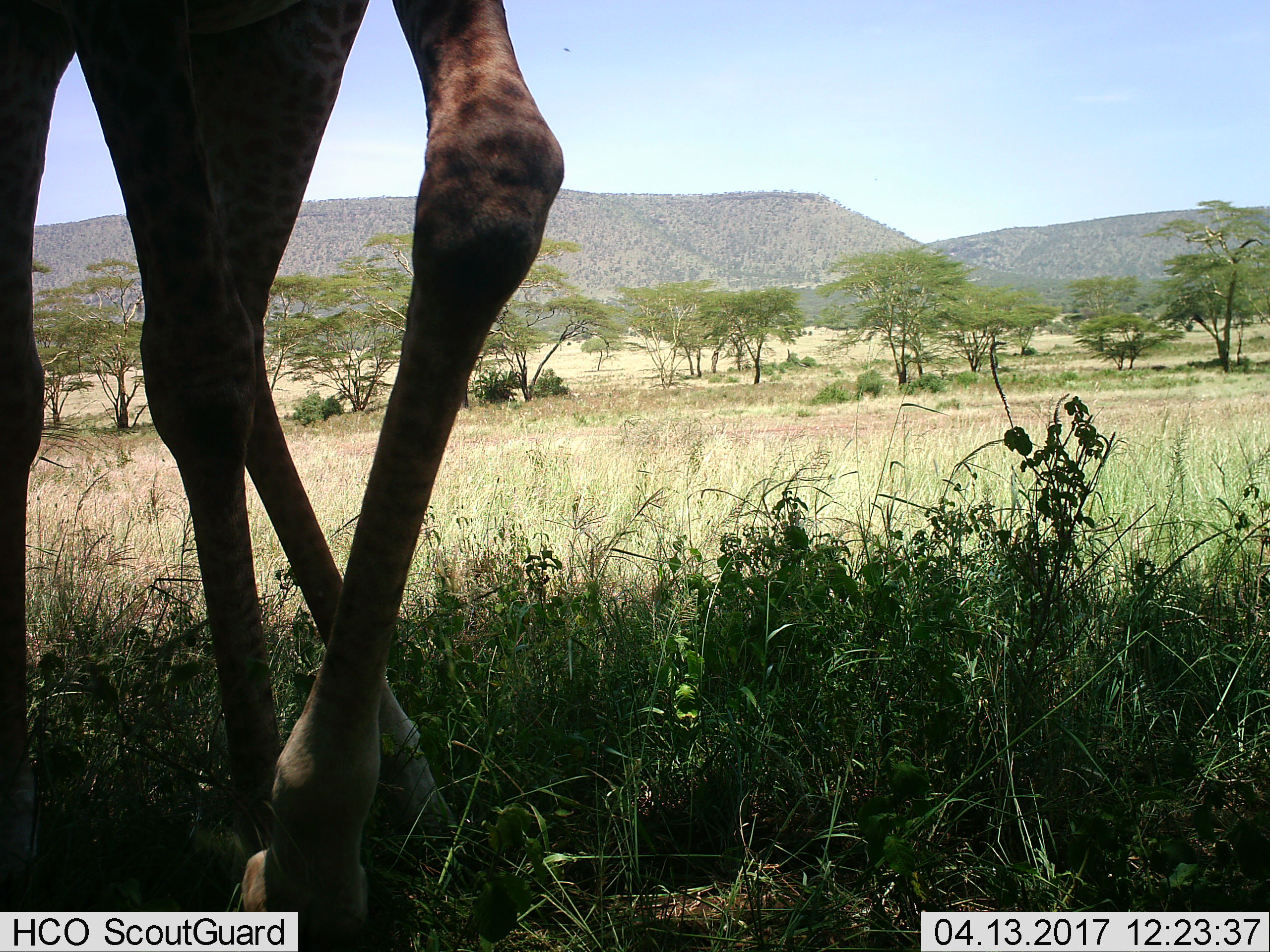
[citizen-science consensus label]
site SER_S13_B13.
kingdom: Animalia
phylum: Chordata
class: Mammalia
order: Artiodactyla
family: Giraffidae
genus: Giraffa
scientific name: Giraffa camelopardalis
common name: giraffe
Giraffe (Giraffa camelopardalis), count 1. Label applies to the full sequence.